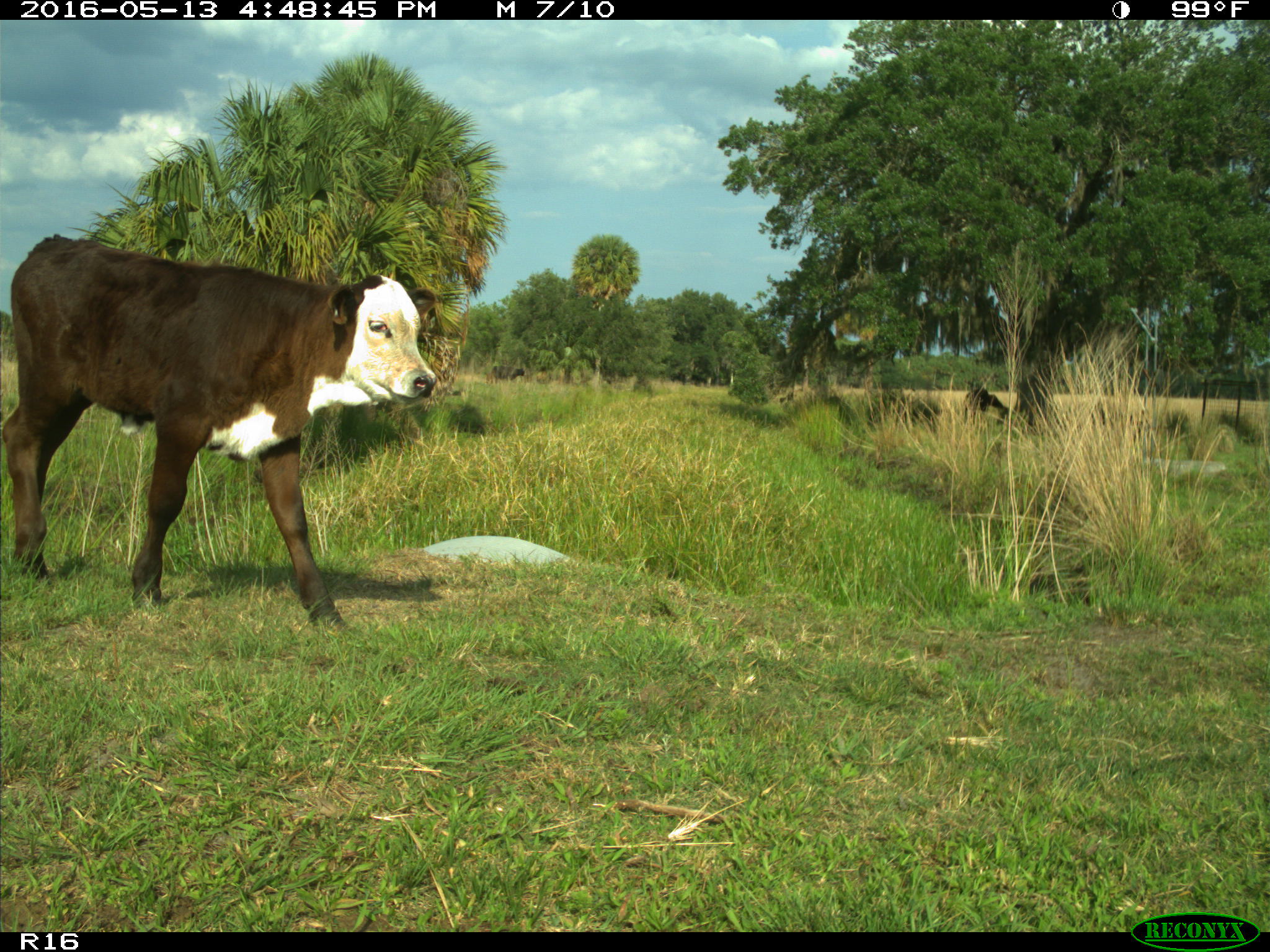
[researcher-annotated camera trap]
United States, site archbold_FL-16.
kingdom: Animalia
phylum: Chordata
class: Mammalia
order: Artiodactyla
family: Bovidae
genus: Bos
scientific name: Bos taurus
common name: domestic cow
Bos taurus (domestic cow).